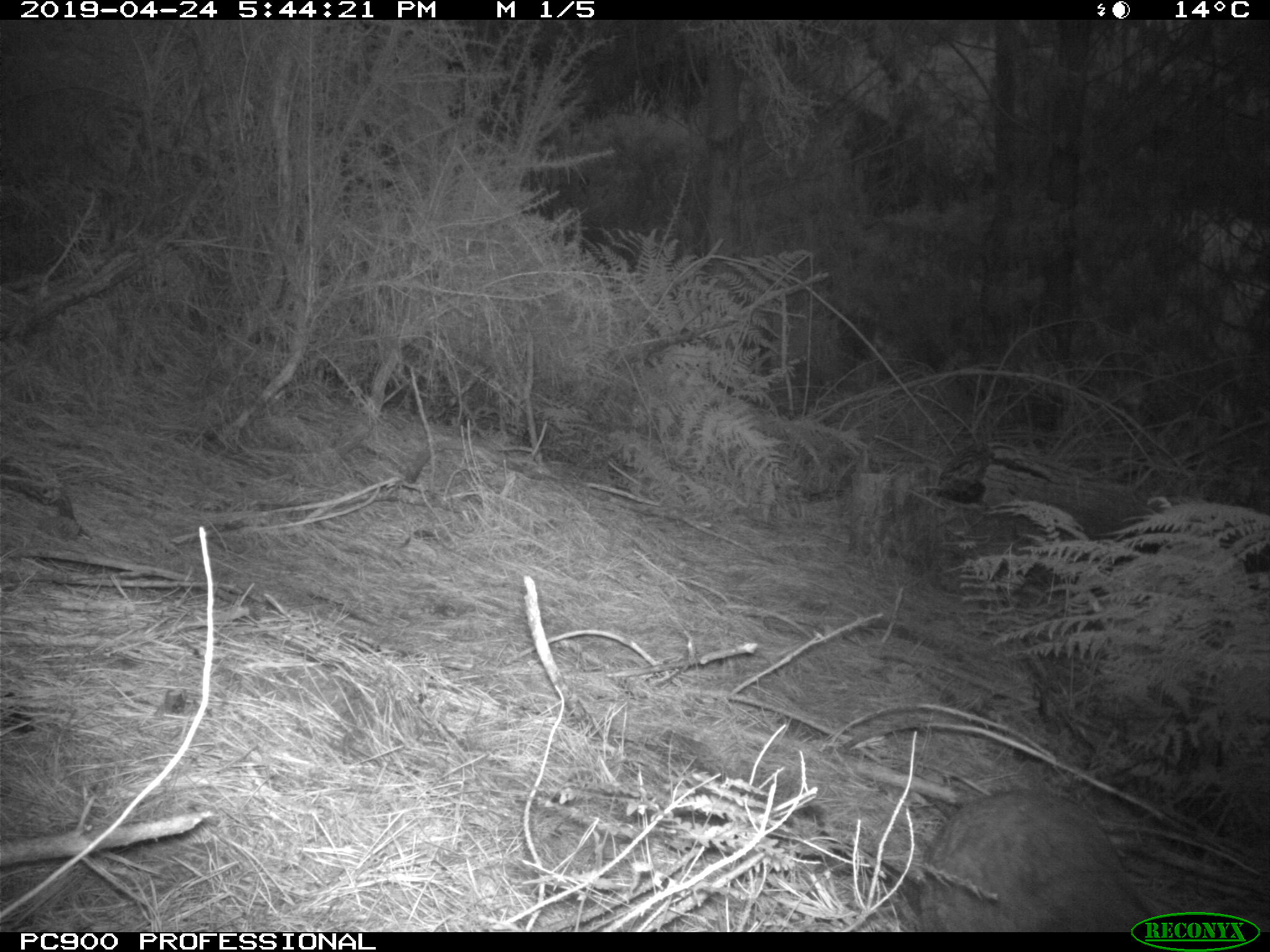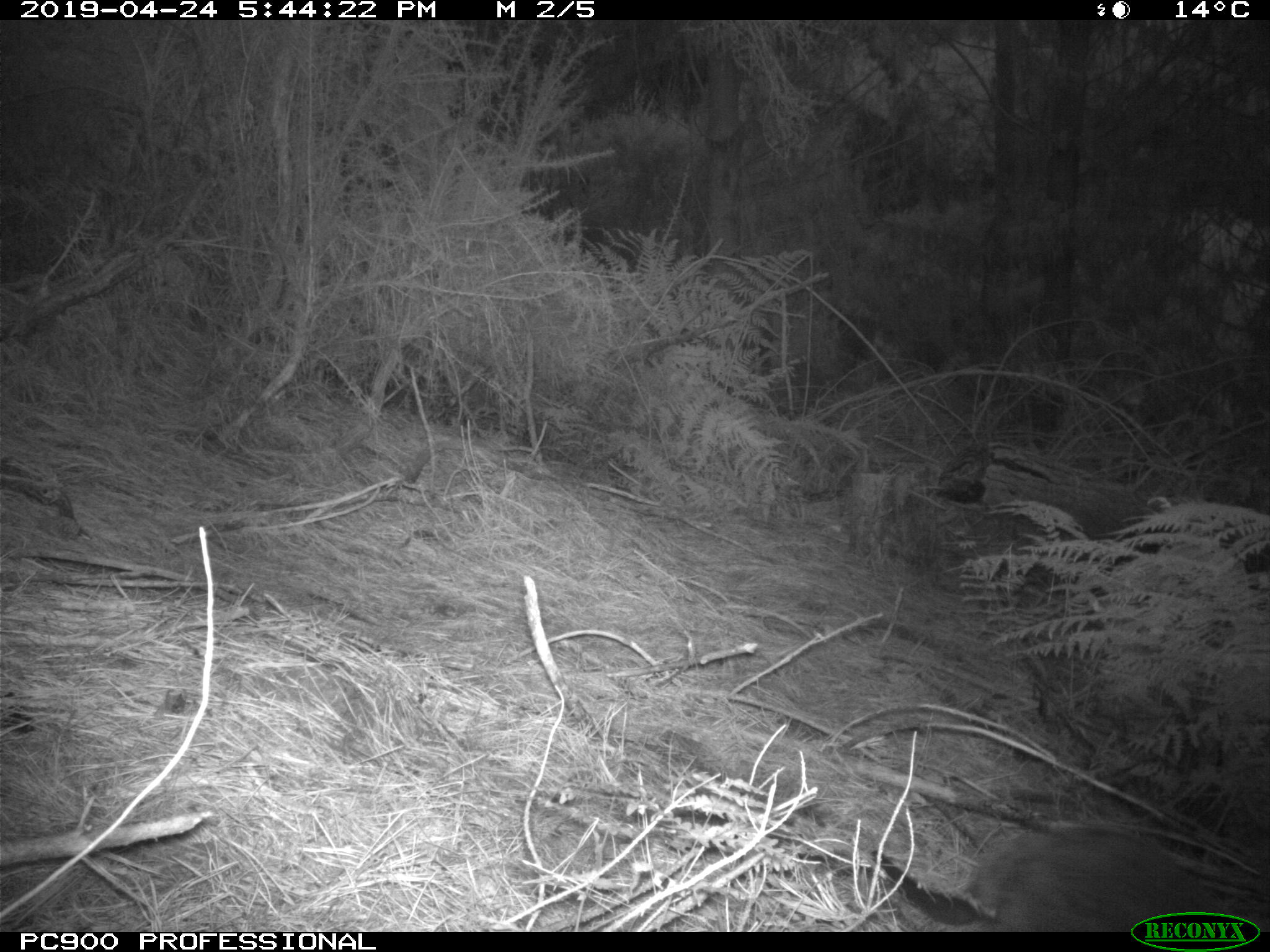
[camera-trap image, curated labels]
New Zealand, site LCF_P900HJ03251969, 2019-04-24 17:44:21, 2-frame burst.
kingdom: Animalia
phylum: Chordata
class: Mammalia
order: Diprotodontia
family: Macropodidae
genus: Notamacropus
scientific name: Notamacropus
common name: wallaby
Wallaby (Notamacropus).